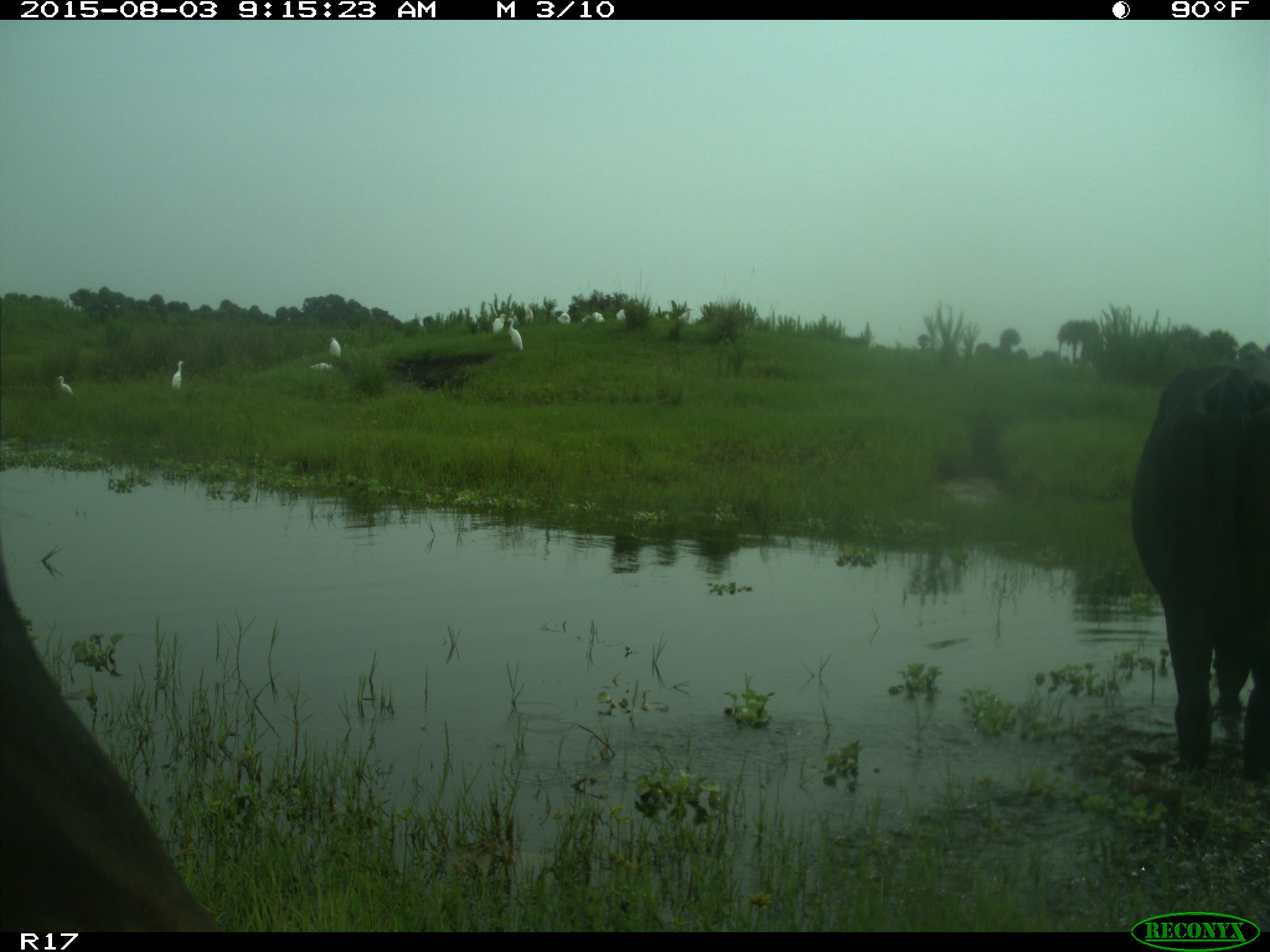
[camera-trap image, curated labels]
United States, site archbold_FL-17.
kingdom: Animalia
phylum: Chordata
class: Mammalia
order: Artiodactyla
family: Bovidae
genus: Bos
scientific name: Bos taurus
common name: domestic cow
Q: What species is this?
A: Bos taurus (domestic cow).